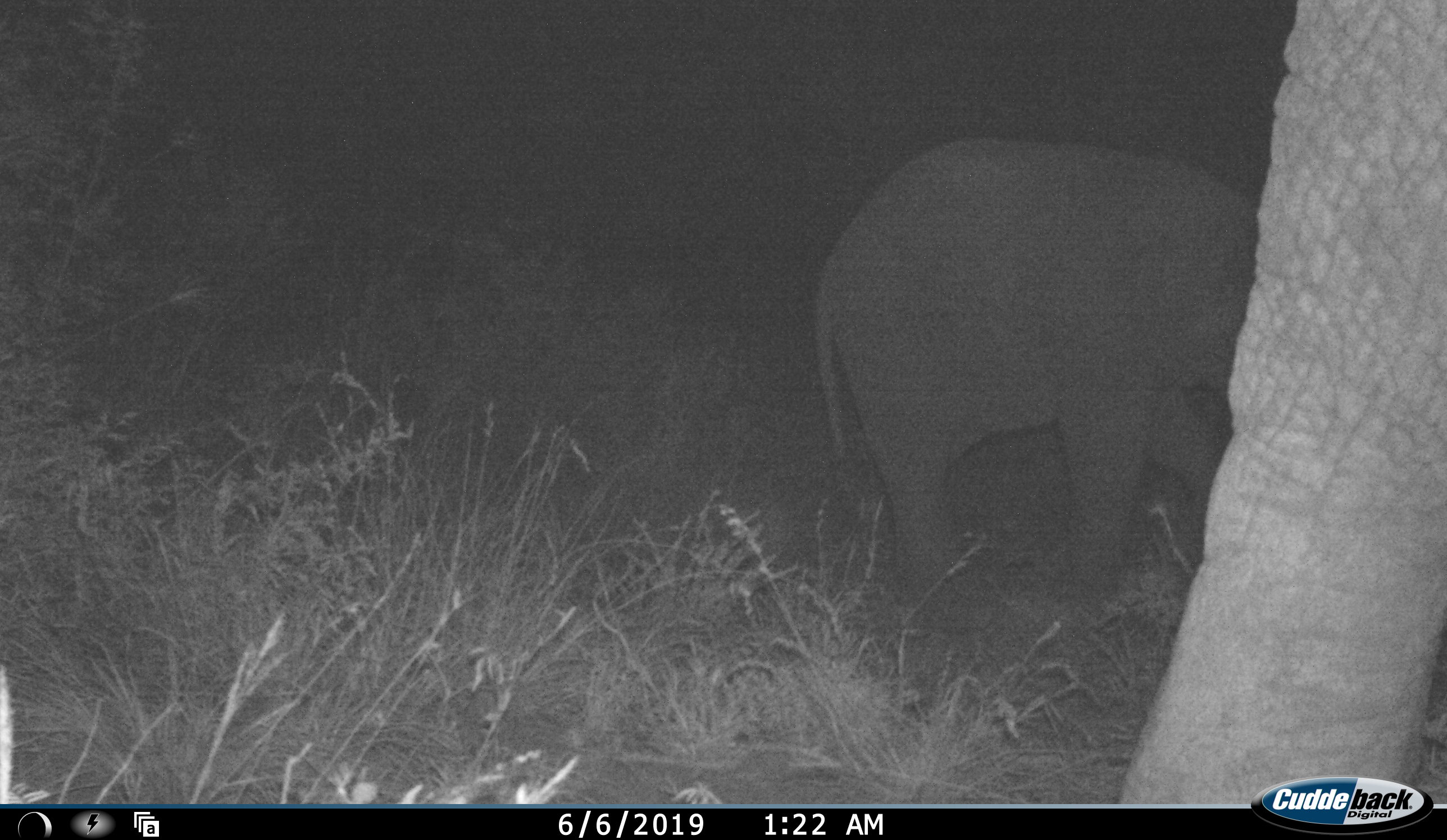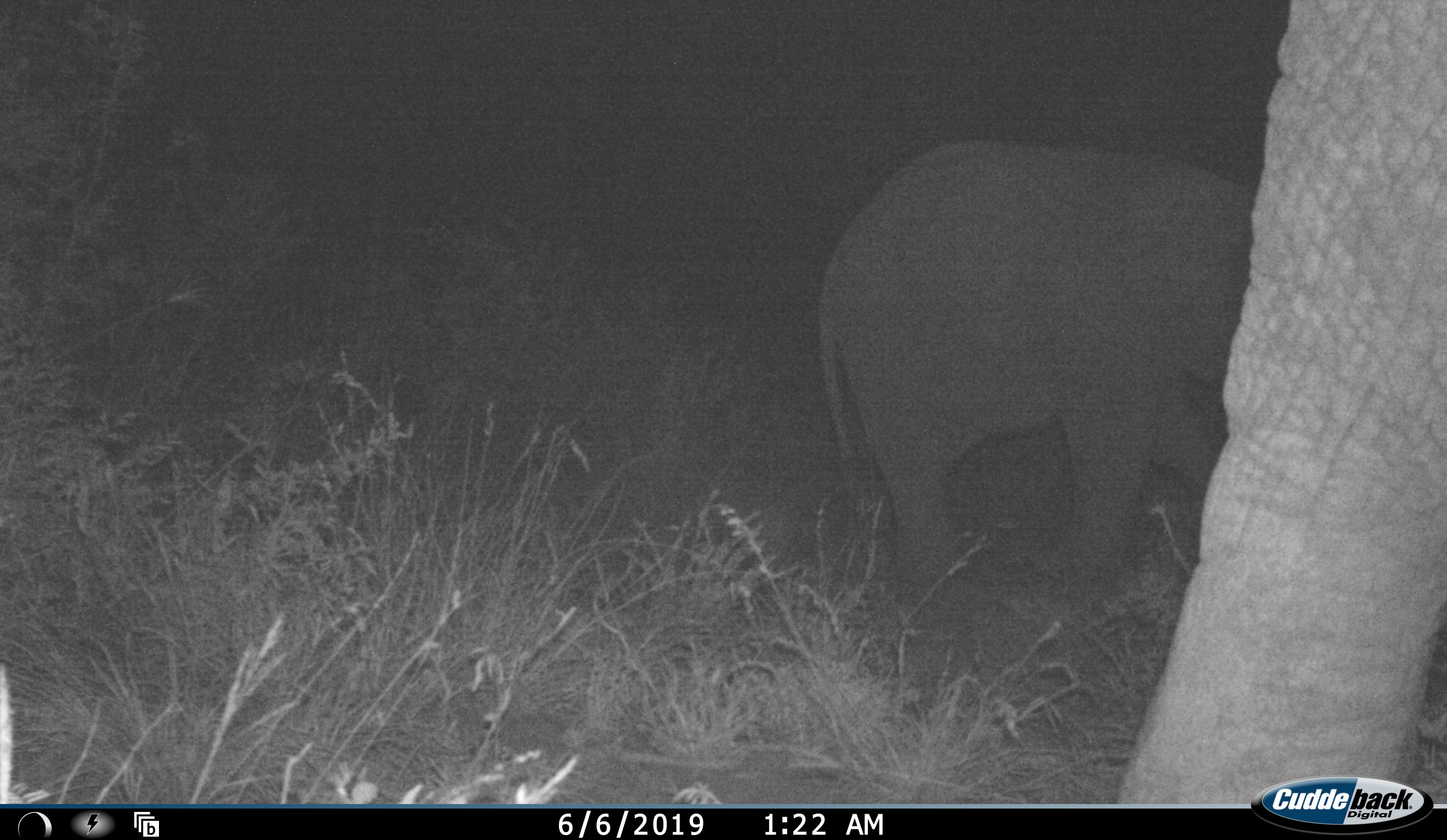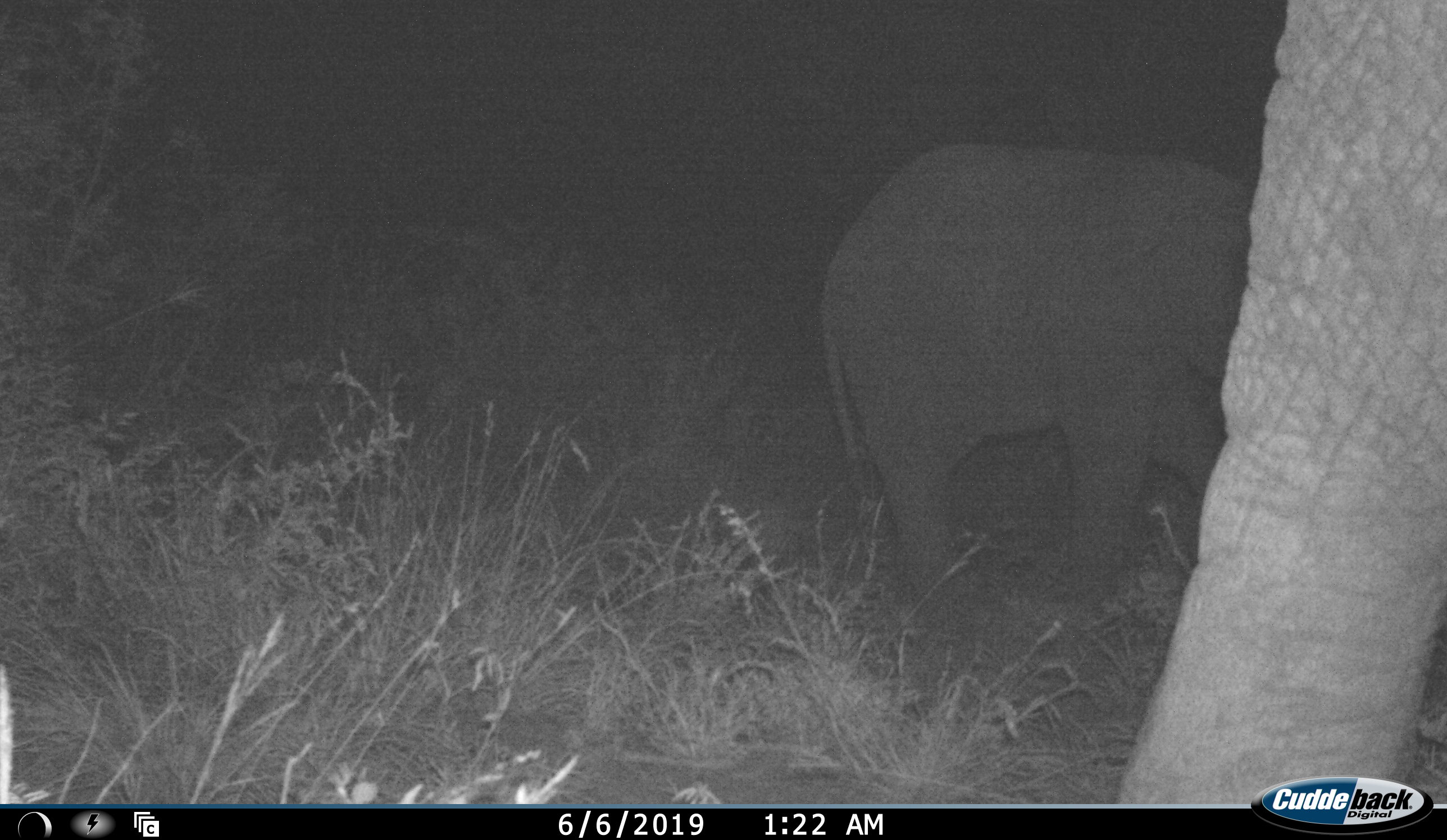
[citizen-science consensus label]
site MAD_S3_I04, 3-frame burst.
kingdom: Animalia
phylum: Chordata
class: Mammalia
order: Proboscidea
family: Elephantidae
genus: Loxodonta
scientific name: Loxodonta africana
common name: african bush elephant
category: elephant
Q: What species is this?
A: Elephant (african bush elephant) (Loxodonta africana).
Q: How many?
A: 2.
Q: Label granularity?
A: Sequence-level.